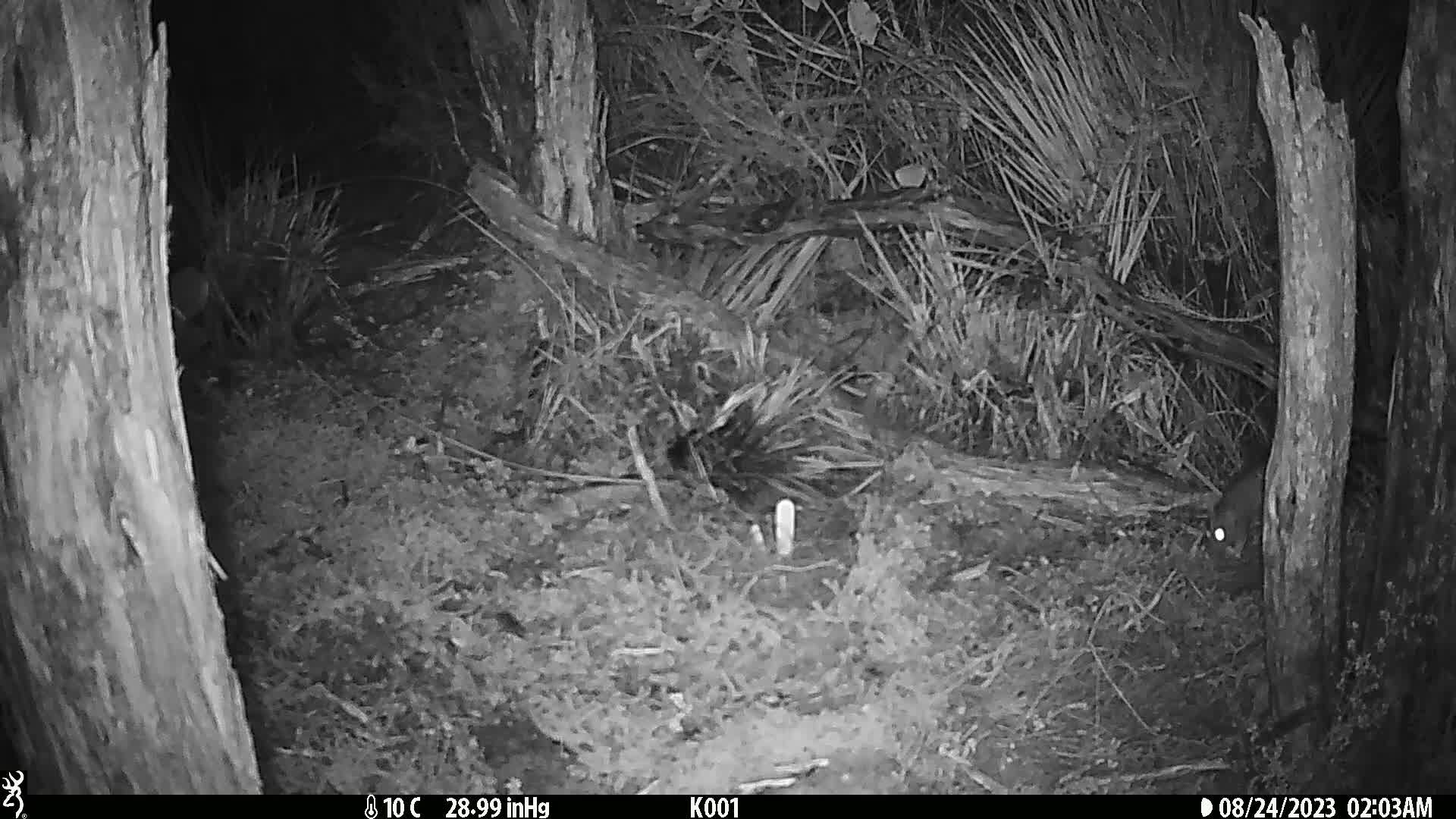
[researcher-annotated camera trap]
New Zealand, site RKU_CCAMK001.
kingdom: Animalia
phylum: Chordata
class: Mammalia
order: Rodentia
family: Muridae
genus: Rattus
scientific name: Rattus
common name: rat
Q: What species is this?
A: Rat (Rattus).